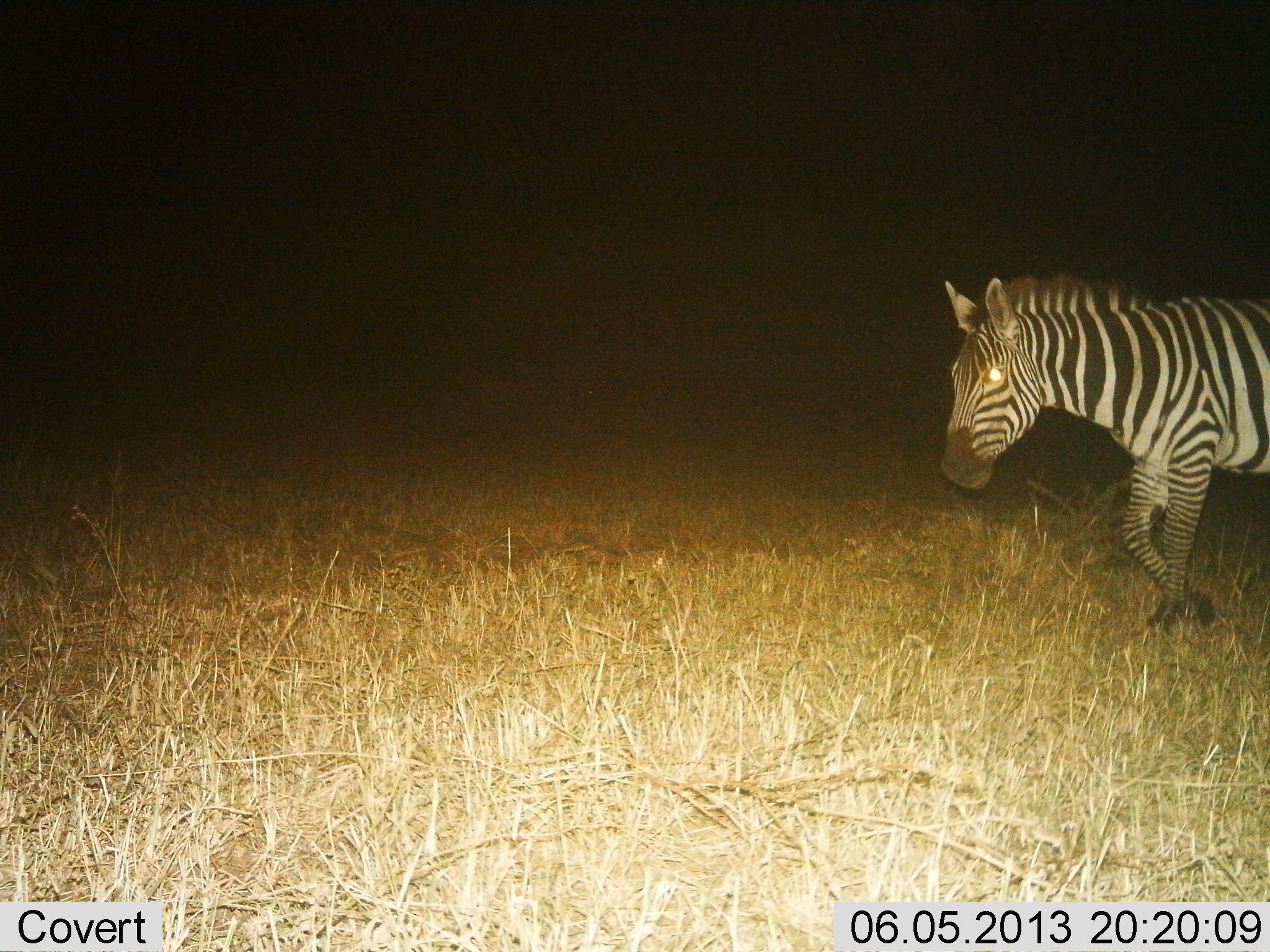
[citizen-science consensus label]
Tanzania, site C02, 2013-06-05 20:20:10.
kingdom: Animalia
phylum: Chordata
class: Mammalia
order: Perissodactyla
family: Equidae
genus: Equus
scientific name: Equus quagga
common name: plains zebra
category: zebra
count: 1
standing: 24%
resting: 0%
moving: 84%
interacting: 0%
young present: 0%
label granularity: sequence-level